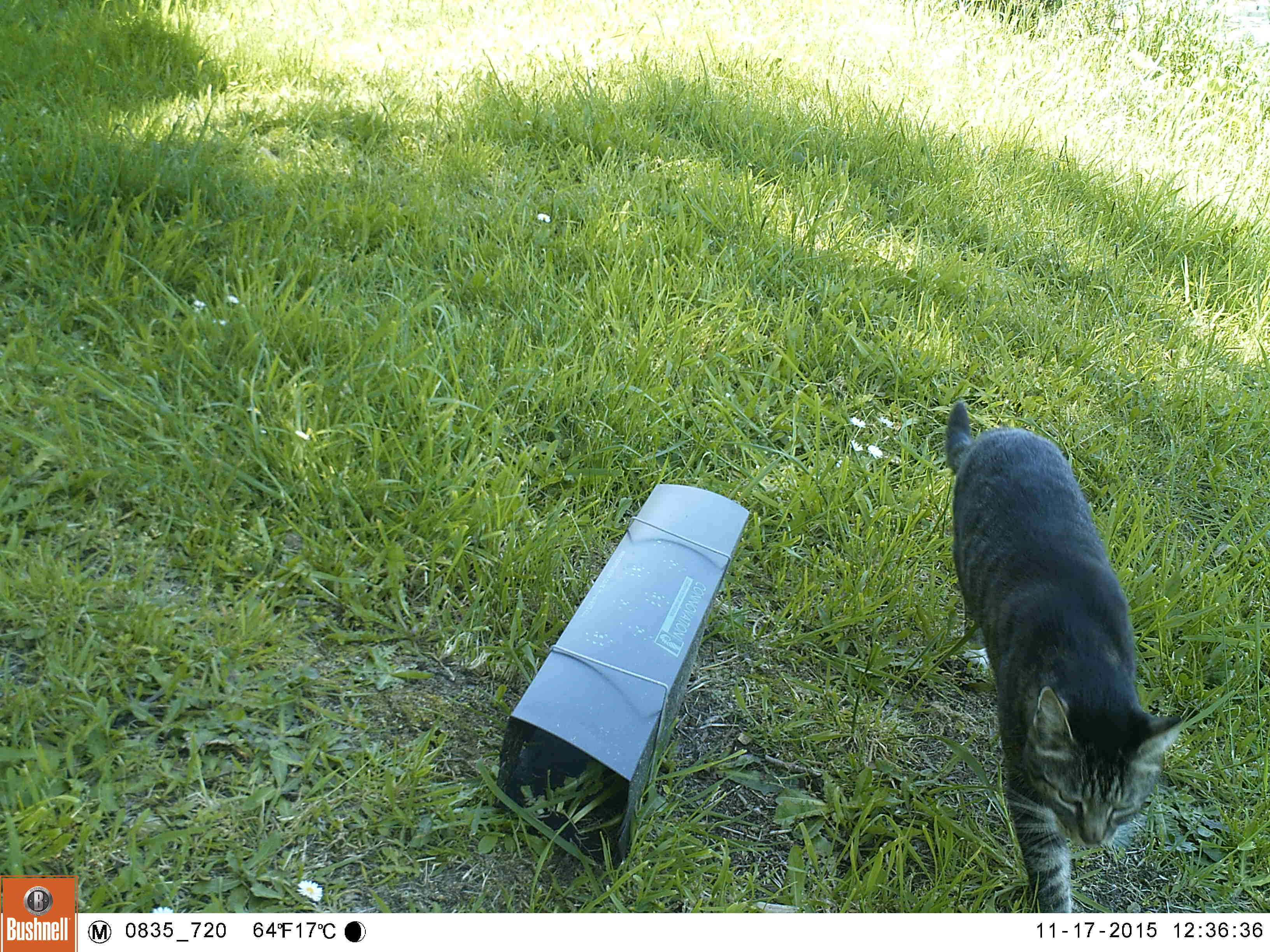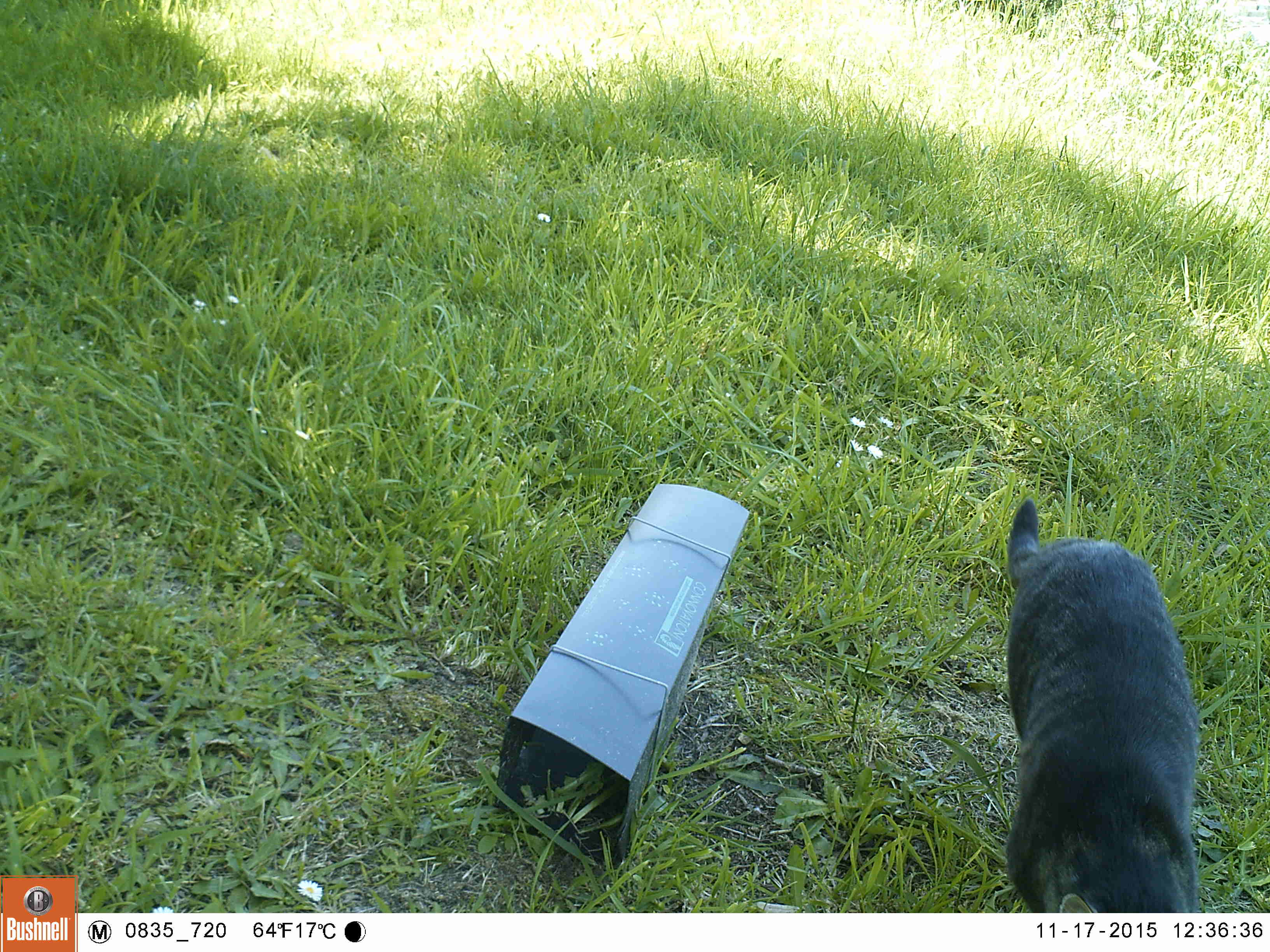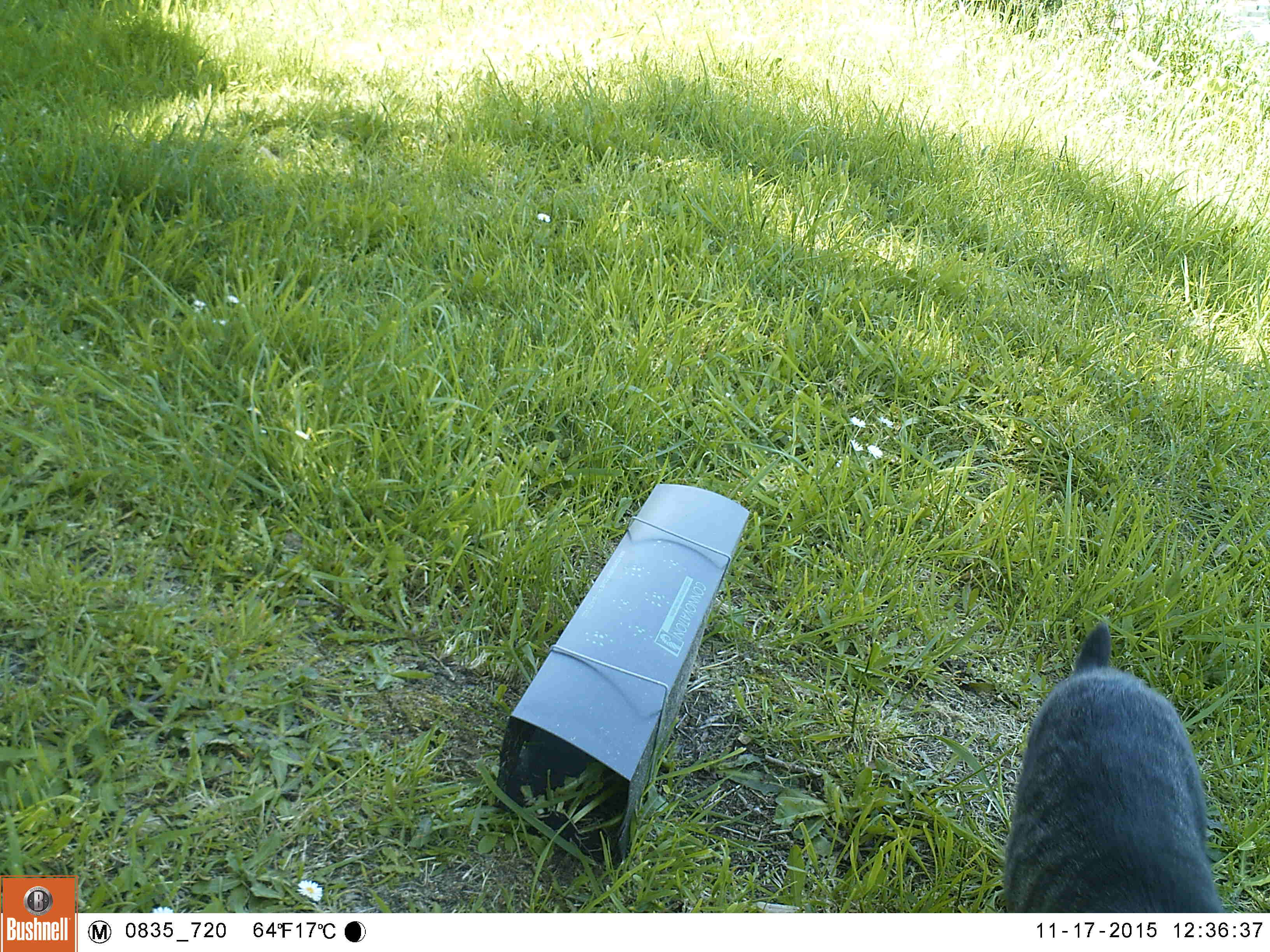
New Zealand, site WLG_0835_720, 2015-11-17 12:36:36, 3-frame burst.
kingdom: Animalia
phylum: Chordata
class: Mammalia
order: Carnivora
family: Felidae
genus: Felis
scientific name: Felis catus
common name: domestic cat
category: cat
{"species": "cat (domestic cat) (Felis catus)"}